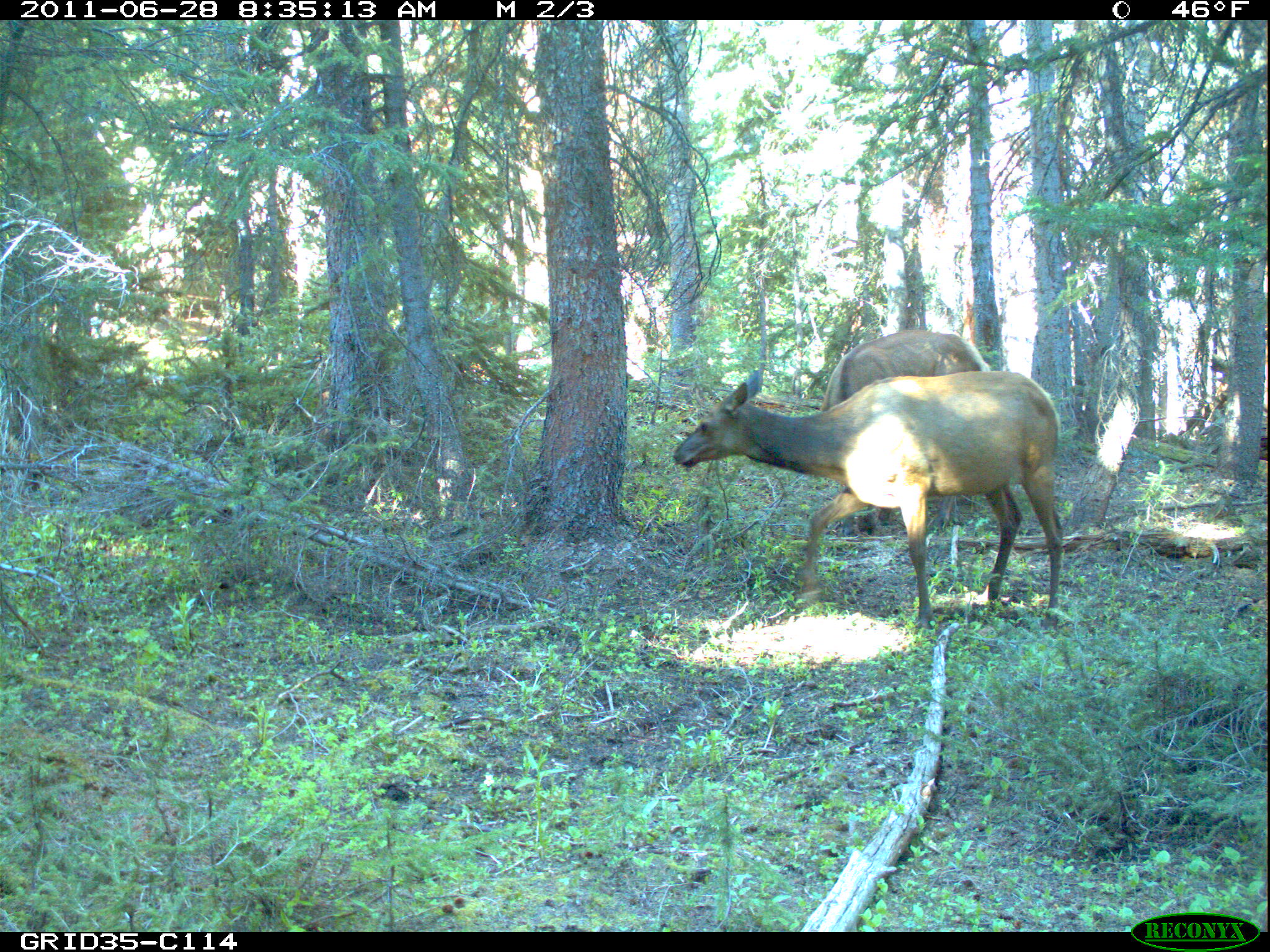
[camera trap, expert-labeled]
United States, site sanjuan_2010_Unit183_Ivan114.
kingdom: Animalia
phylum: Chordata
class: Mammalia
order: Artiodactyla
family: Cervidae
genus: Cervus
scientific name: Cervus elaphus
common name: red deer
Cervus elaphus (red deer).